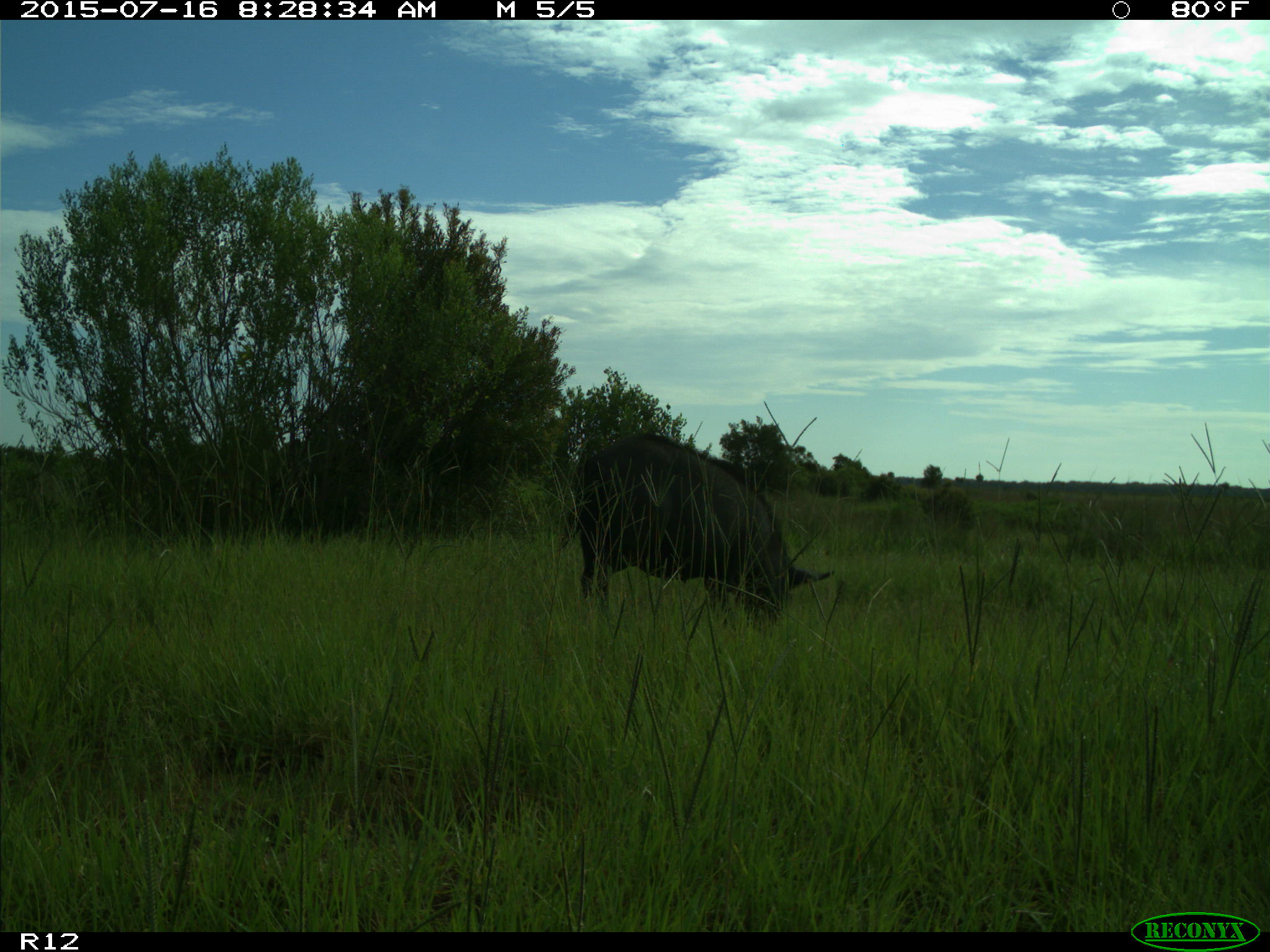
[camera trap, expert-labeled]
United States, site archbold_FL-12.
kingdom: Animalia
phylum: Chordata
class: Mammalia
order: Artiodactyla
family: Suidae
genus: Sus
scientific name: Sus scrofa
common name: wild boar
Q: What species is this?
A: Sus scrofa (wild boar).